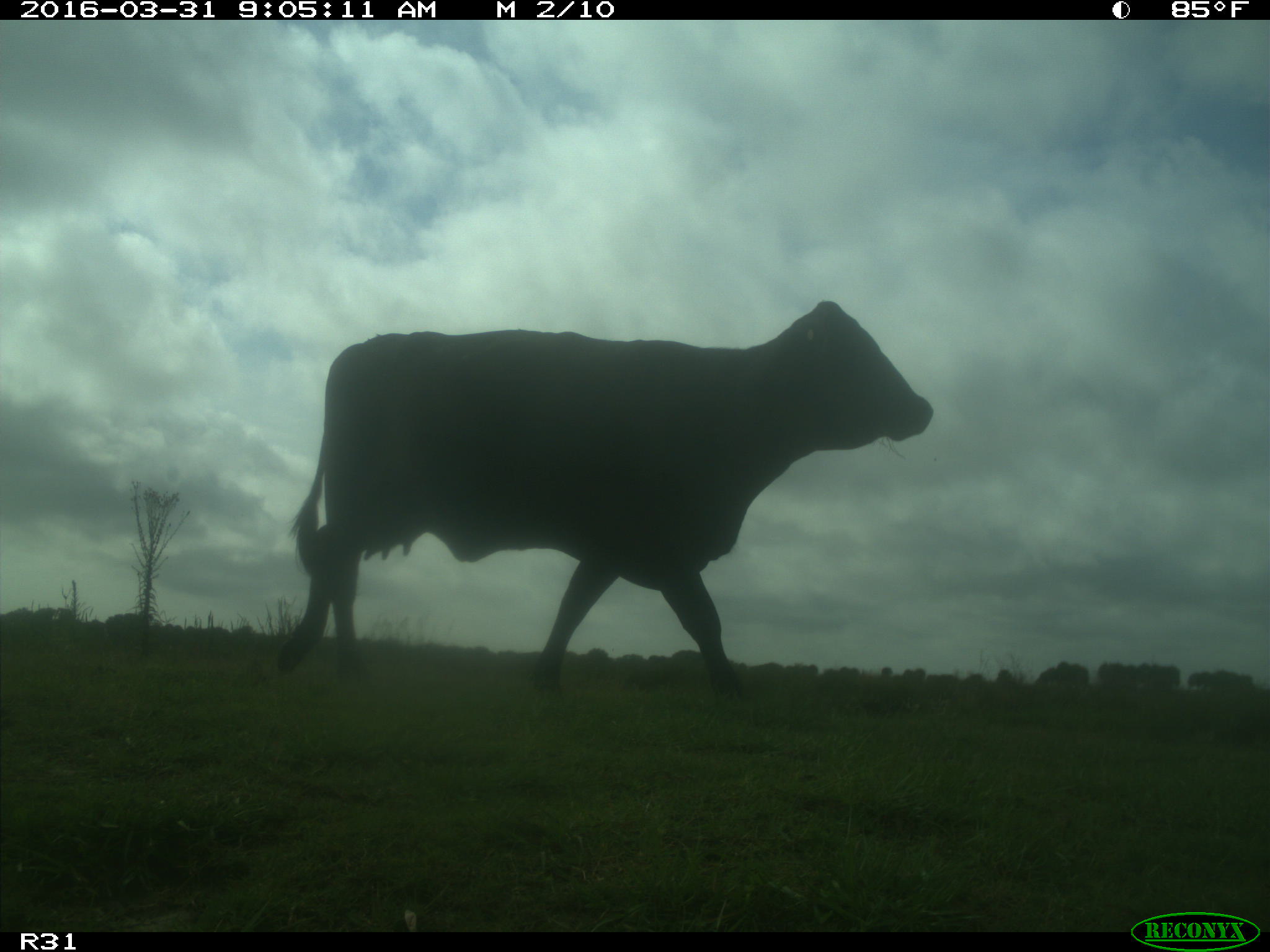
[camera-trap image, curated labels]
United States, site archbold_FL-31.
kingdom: Animalia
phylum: Chordata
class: Mammalia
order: Artiodactyla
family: Bovidae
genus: Bos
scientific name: Bos taurus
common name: domestic cow